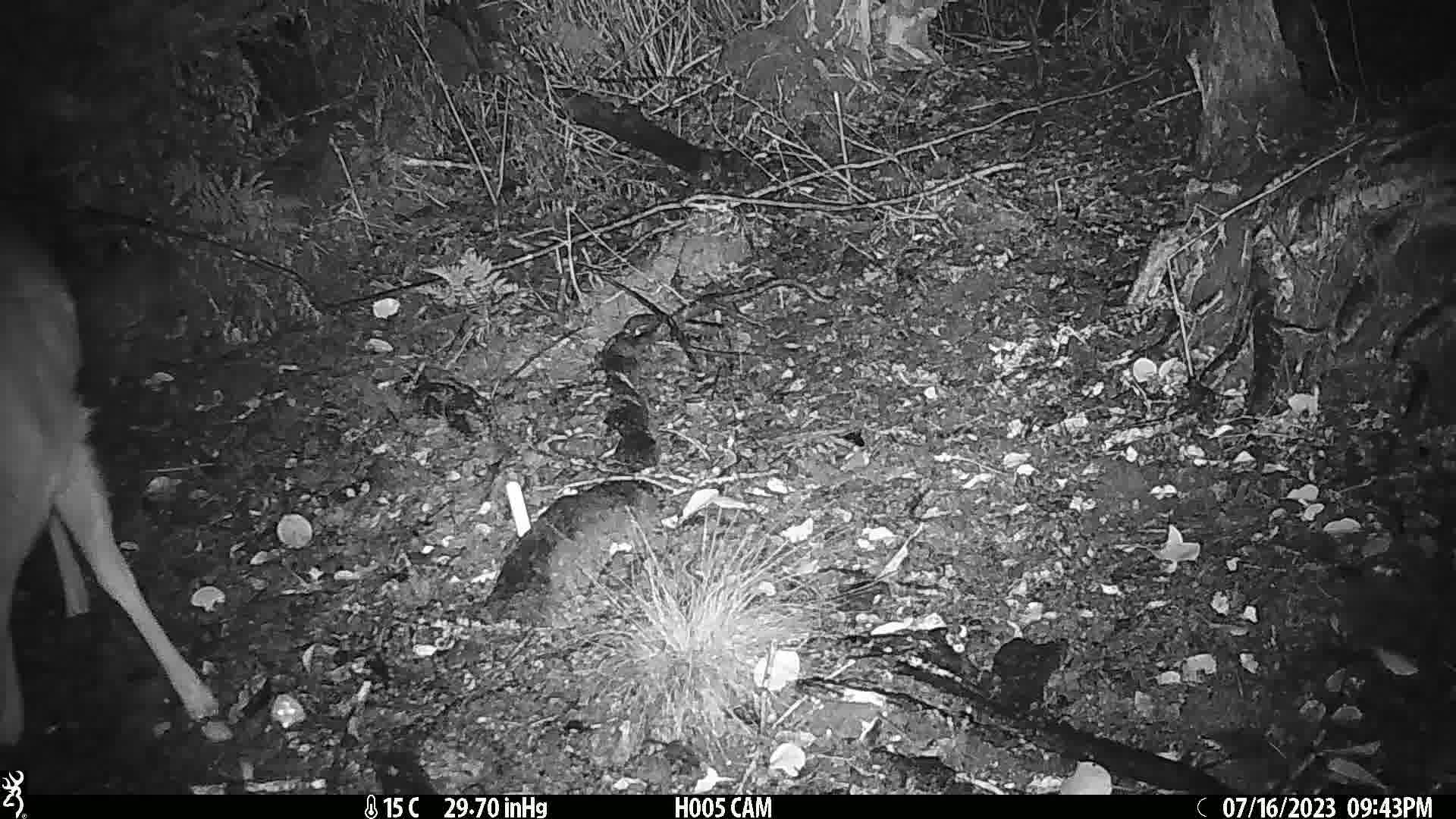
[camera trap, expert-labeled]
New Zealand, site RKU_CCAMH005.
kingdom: Animalia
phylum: Chordata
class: Mammalia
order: Artiodactyla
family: Cervidae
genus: Odocoileus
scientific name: Odocoileus virginianus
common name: white-tailed deer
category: white tailed deer